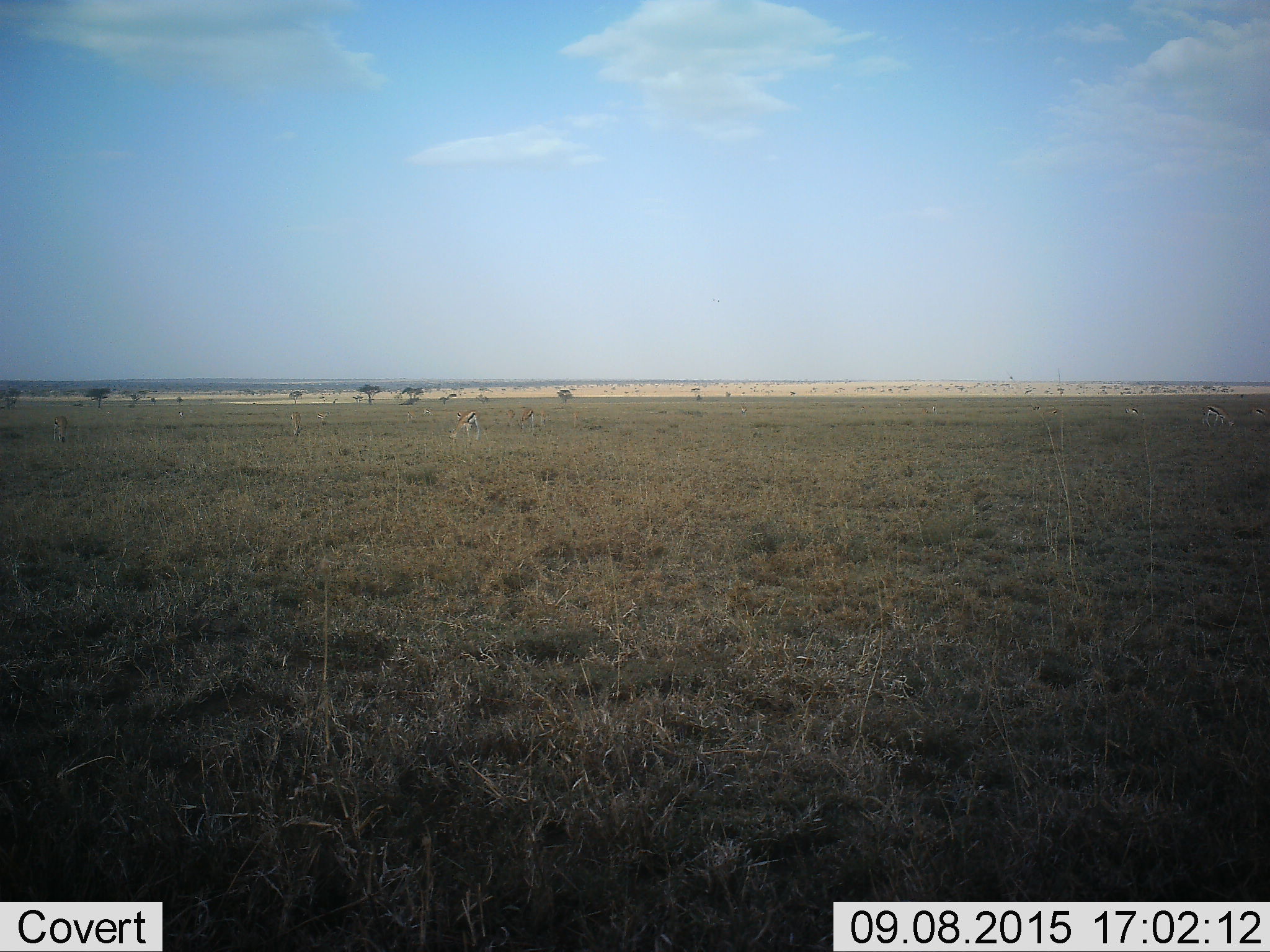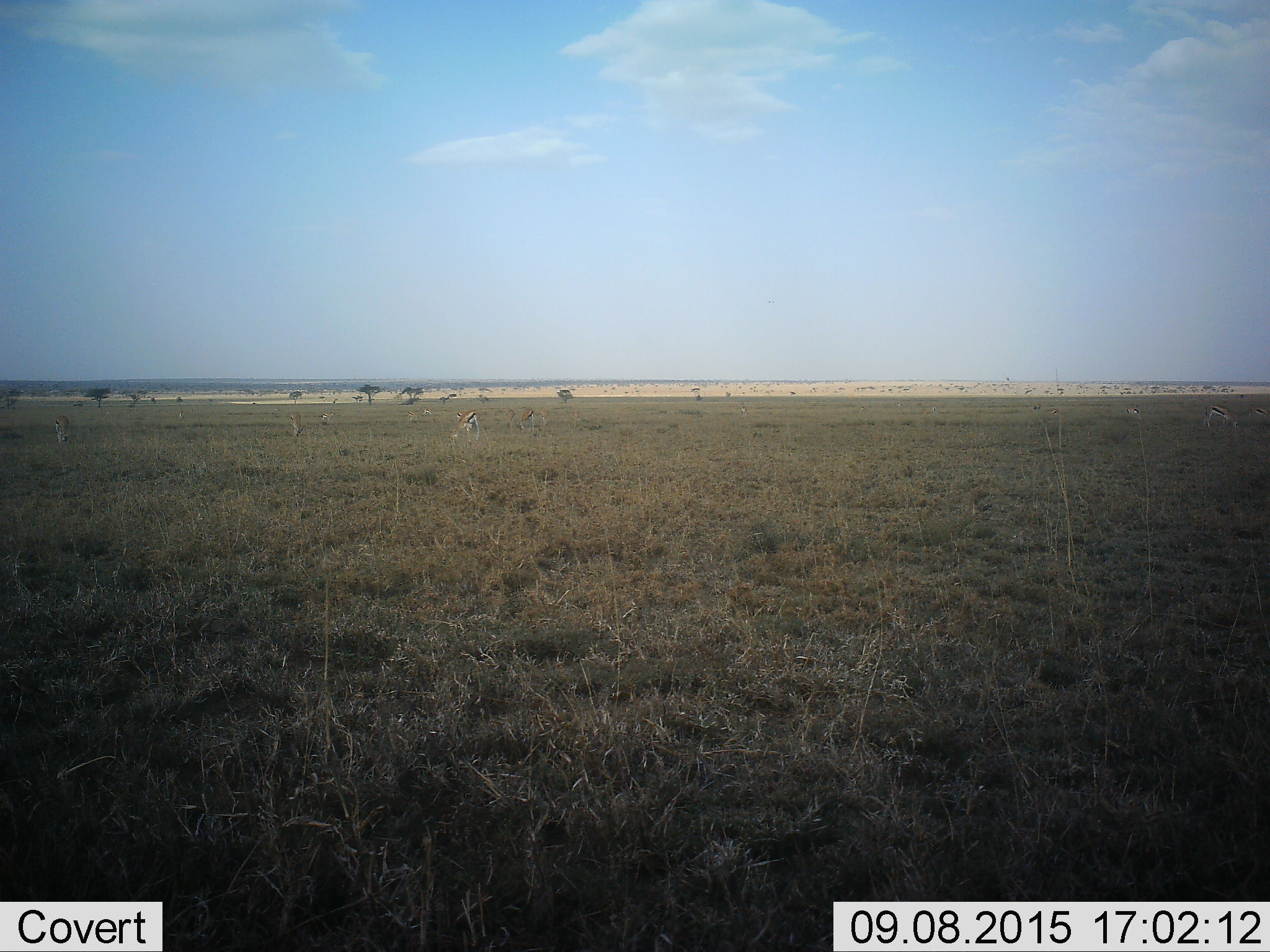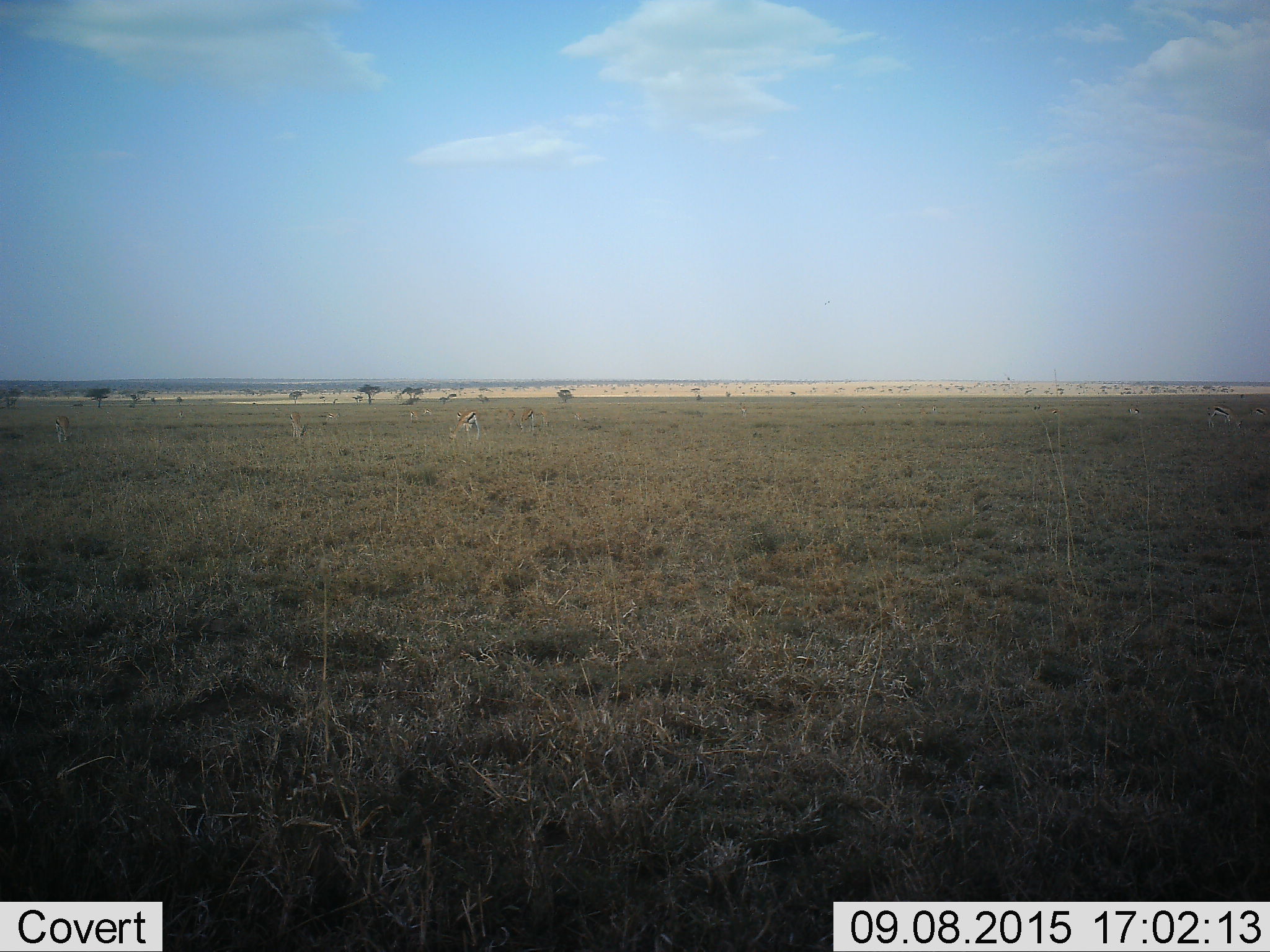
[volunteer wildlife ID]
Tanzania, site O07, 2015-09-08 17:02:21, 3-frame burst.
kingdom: Animalia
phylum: Chordata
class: Mammalia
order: Artiodactyla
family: Bovidae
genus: Eudorcas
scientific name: Eudorcas thomsonii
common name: thomson's gazelle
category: gazellethomsons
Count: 11-50.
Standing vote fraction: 38%.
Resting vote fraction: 0%.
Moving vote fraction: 38%.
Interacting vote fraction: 0%.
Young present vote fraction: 12%.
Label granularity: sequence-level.